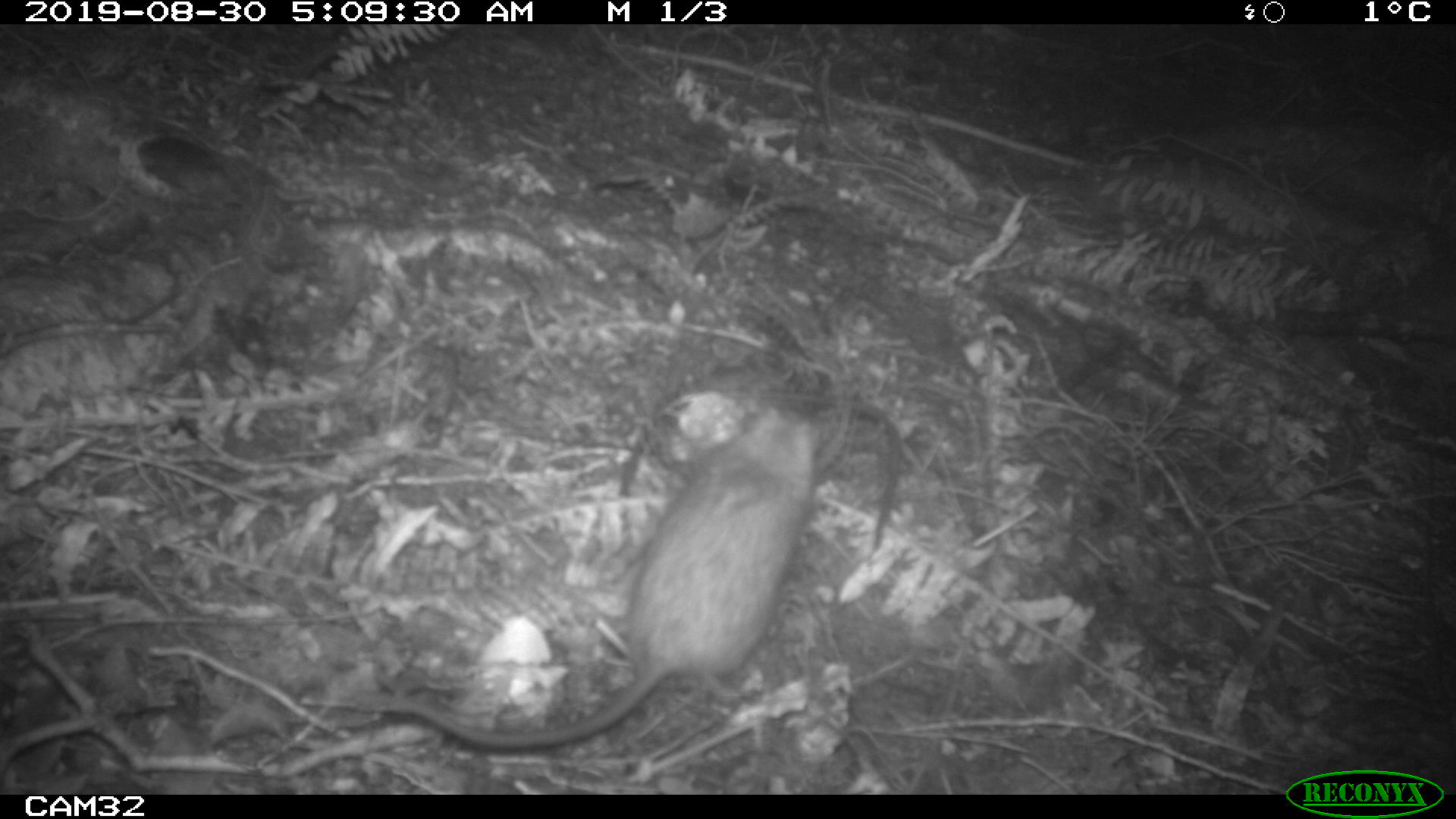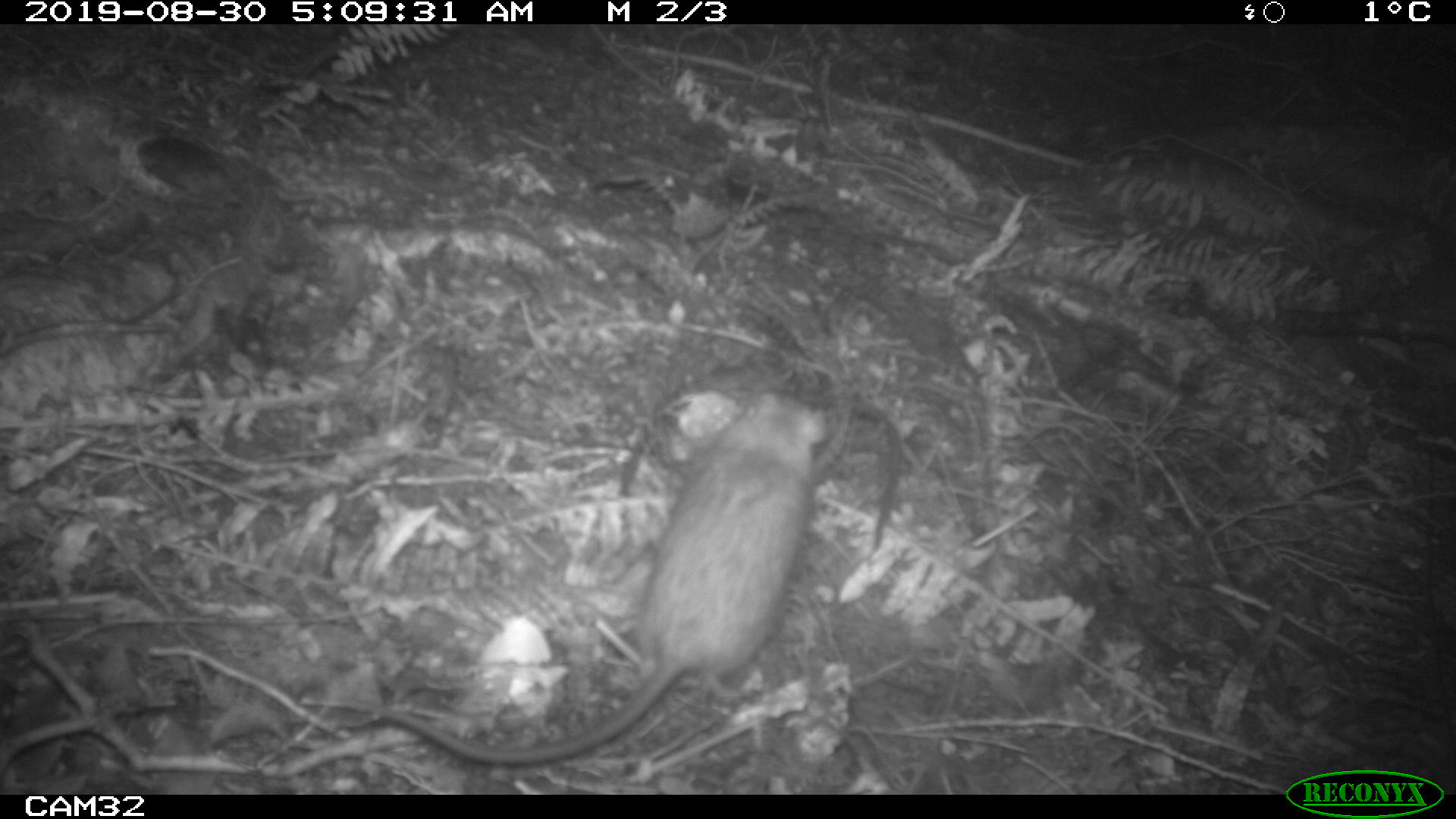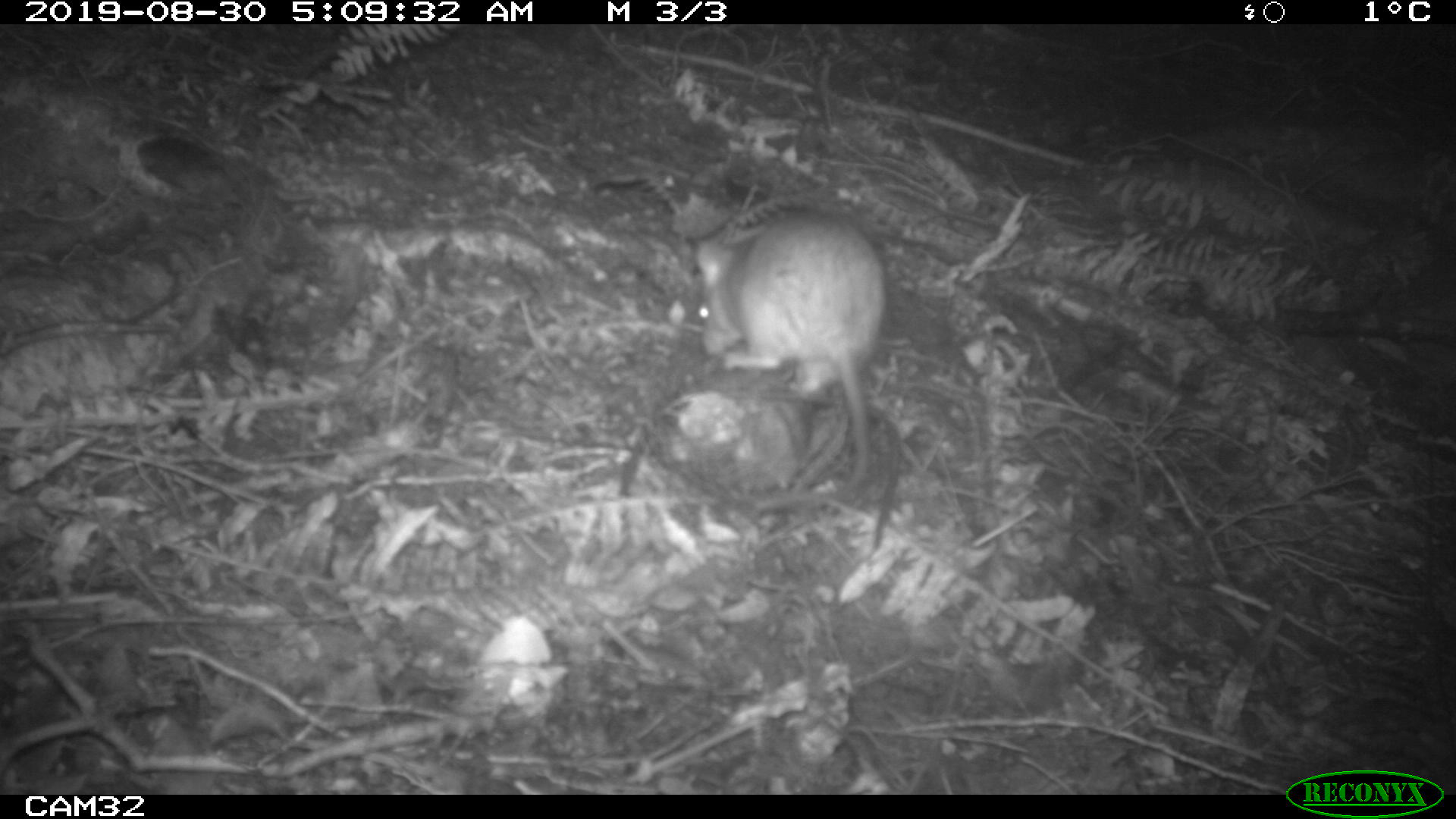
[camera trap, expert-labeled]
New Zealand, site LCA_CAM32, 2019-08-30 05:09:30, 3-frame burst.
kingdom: Animalia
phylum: Chordata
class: Mammalia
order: Rodentia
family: Muridae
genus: Rattus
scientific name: Rattus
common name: rat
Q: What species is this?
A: Rat (Rattus).